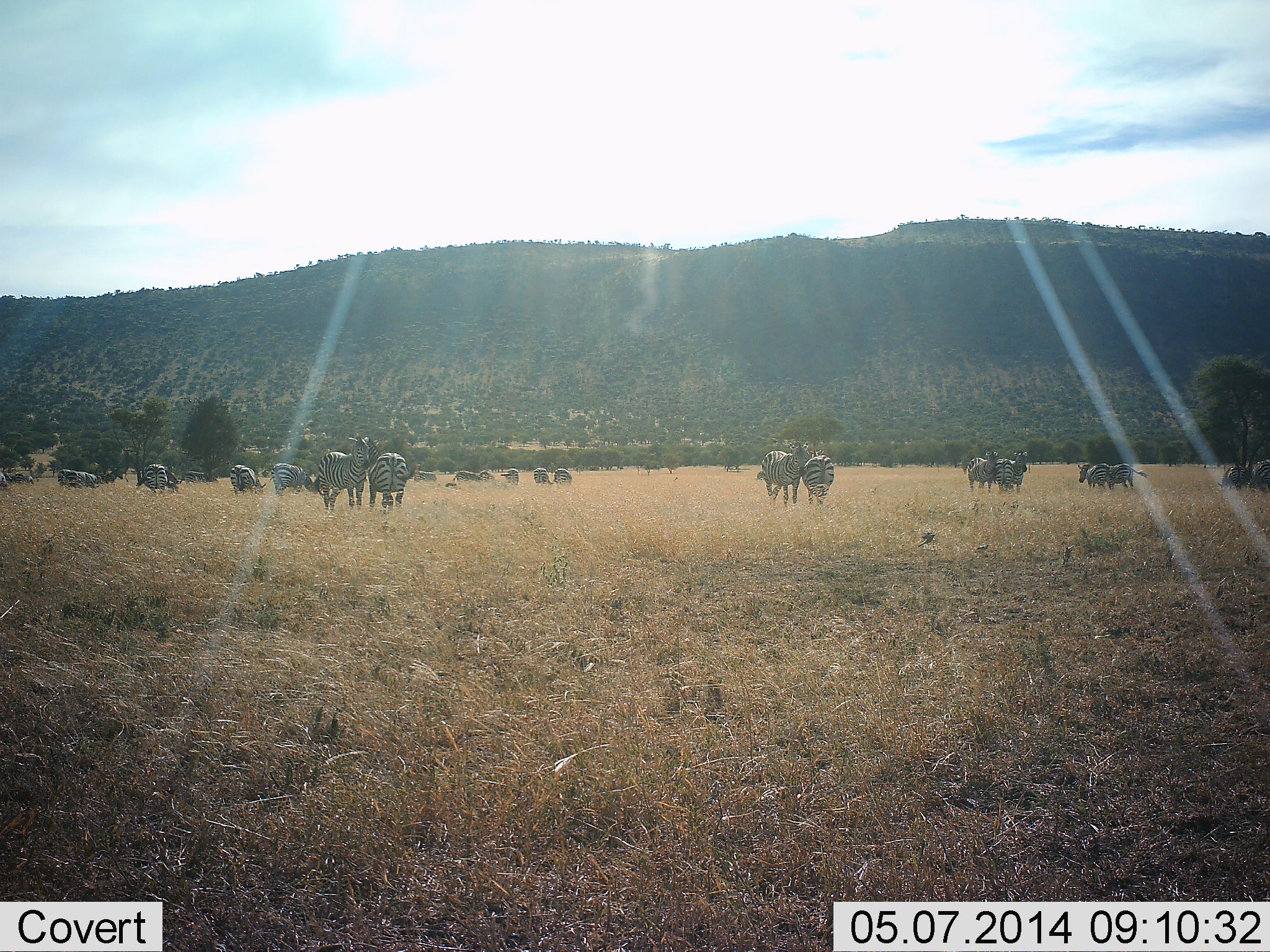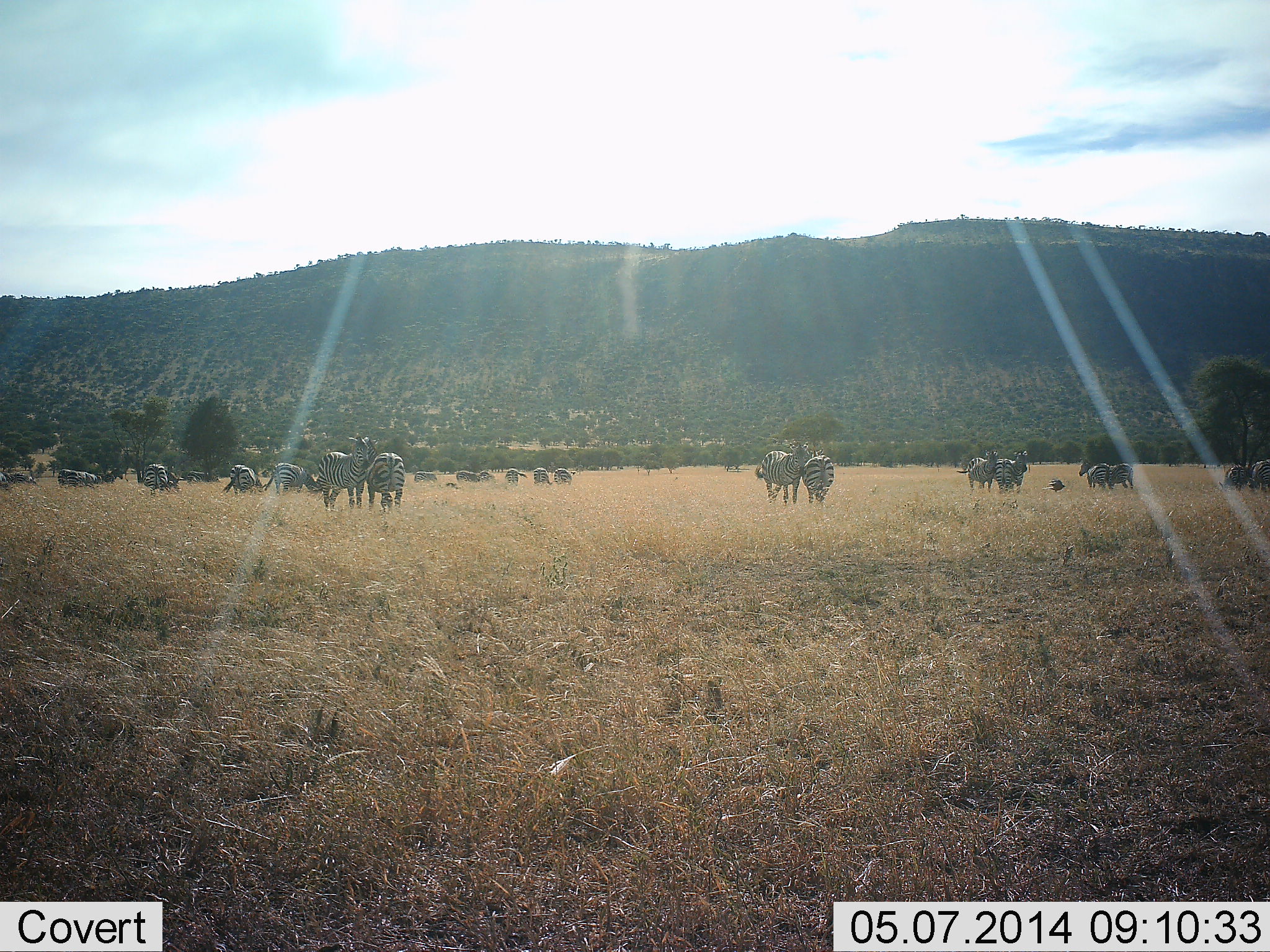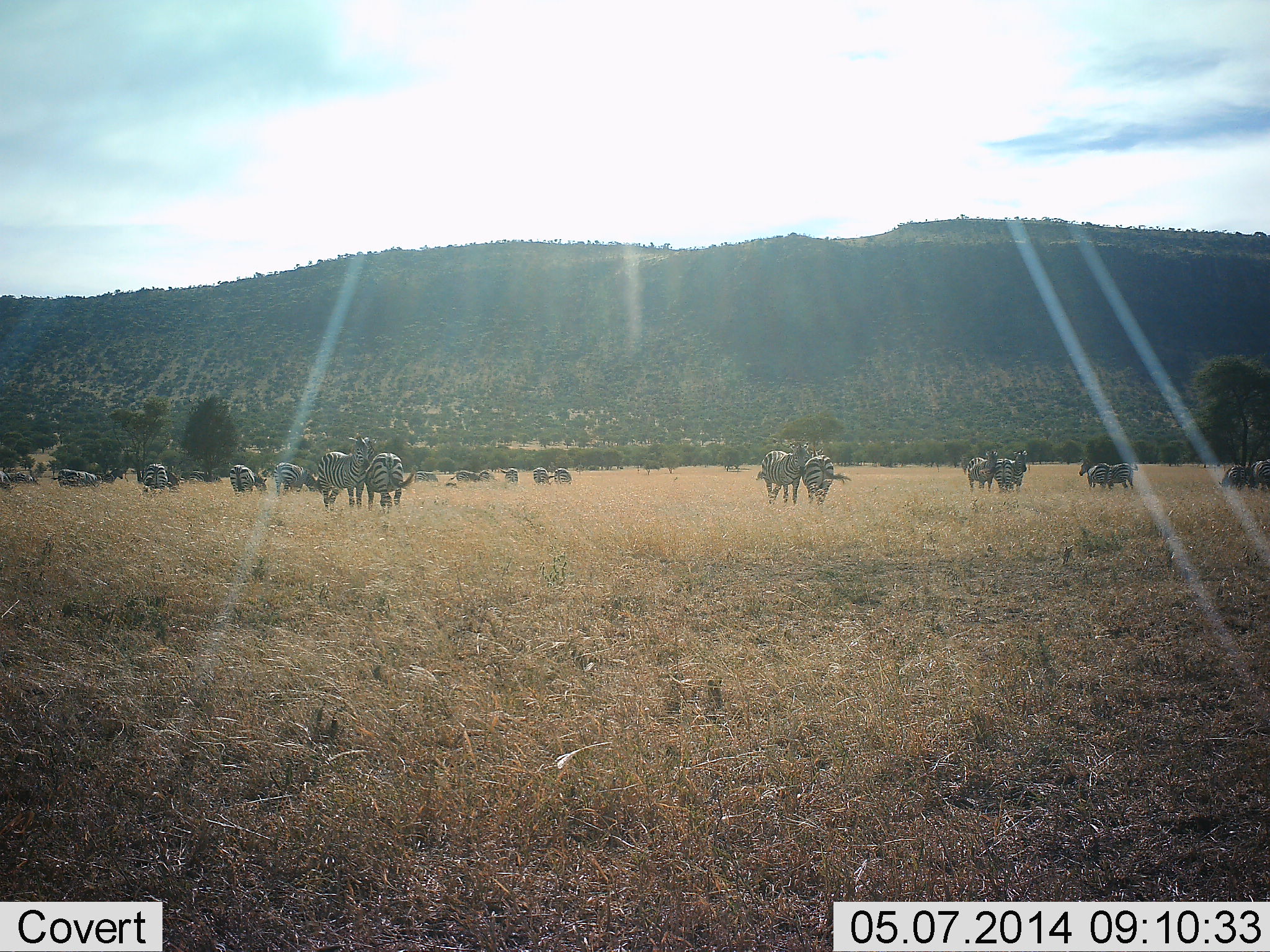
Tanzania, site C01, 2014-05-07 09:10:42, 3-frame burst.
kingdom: Animalia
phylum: Chordata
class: Mammalia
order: Perissodactyla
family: Equidae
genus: Equus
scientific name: Equus quagga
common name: plains zebra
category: zebra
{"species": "zebra (plains zebra) (Equus quagga)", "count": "11-50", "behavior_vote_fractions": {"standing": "73%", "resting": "9%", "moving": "0%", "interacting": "27%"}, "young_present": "9%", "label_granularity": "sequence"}